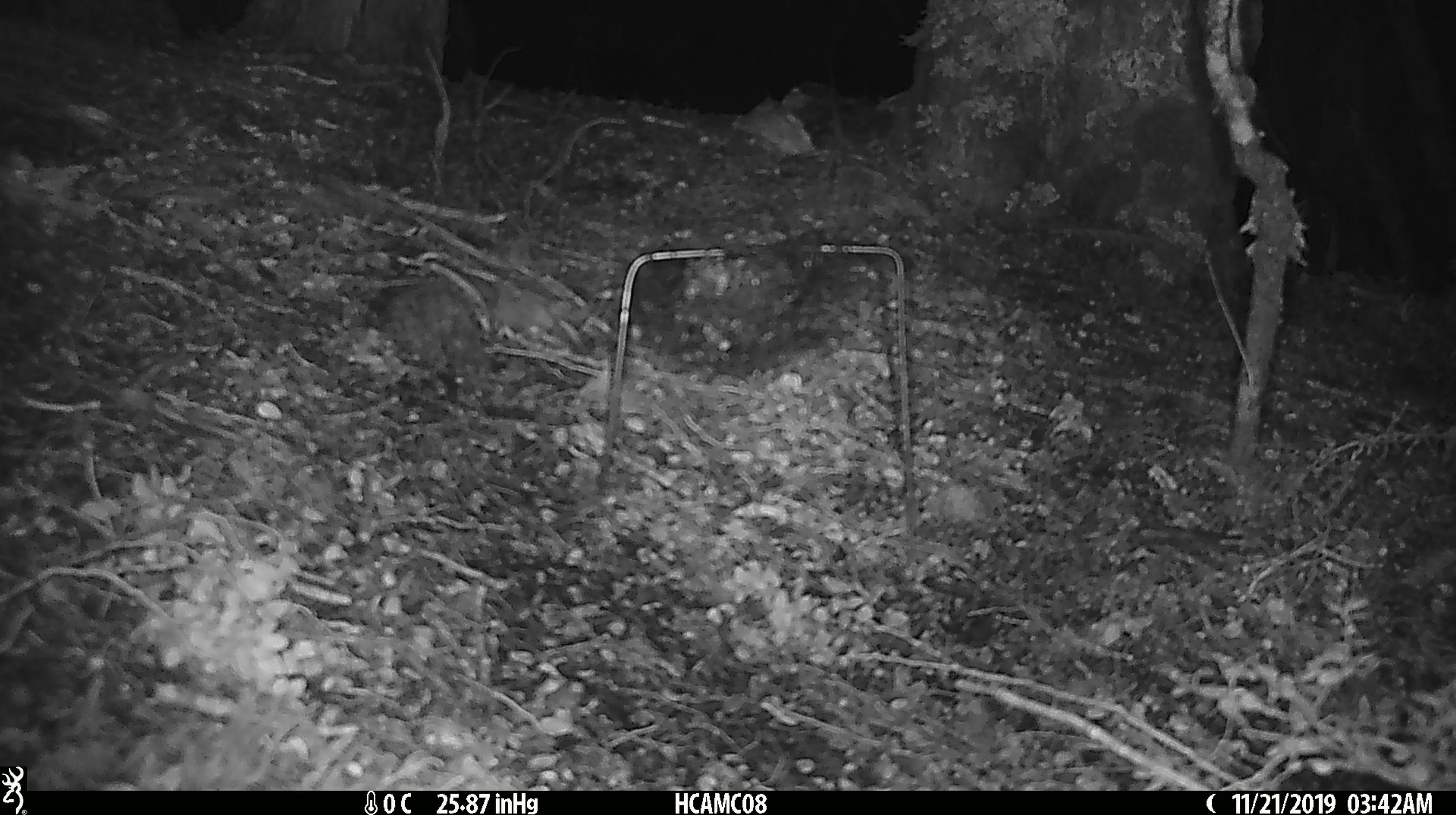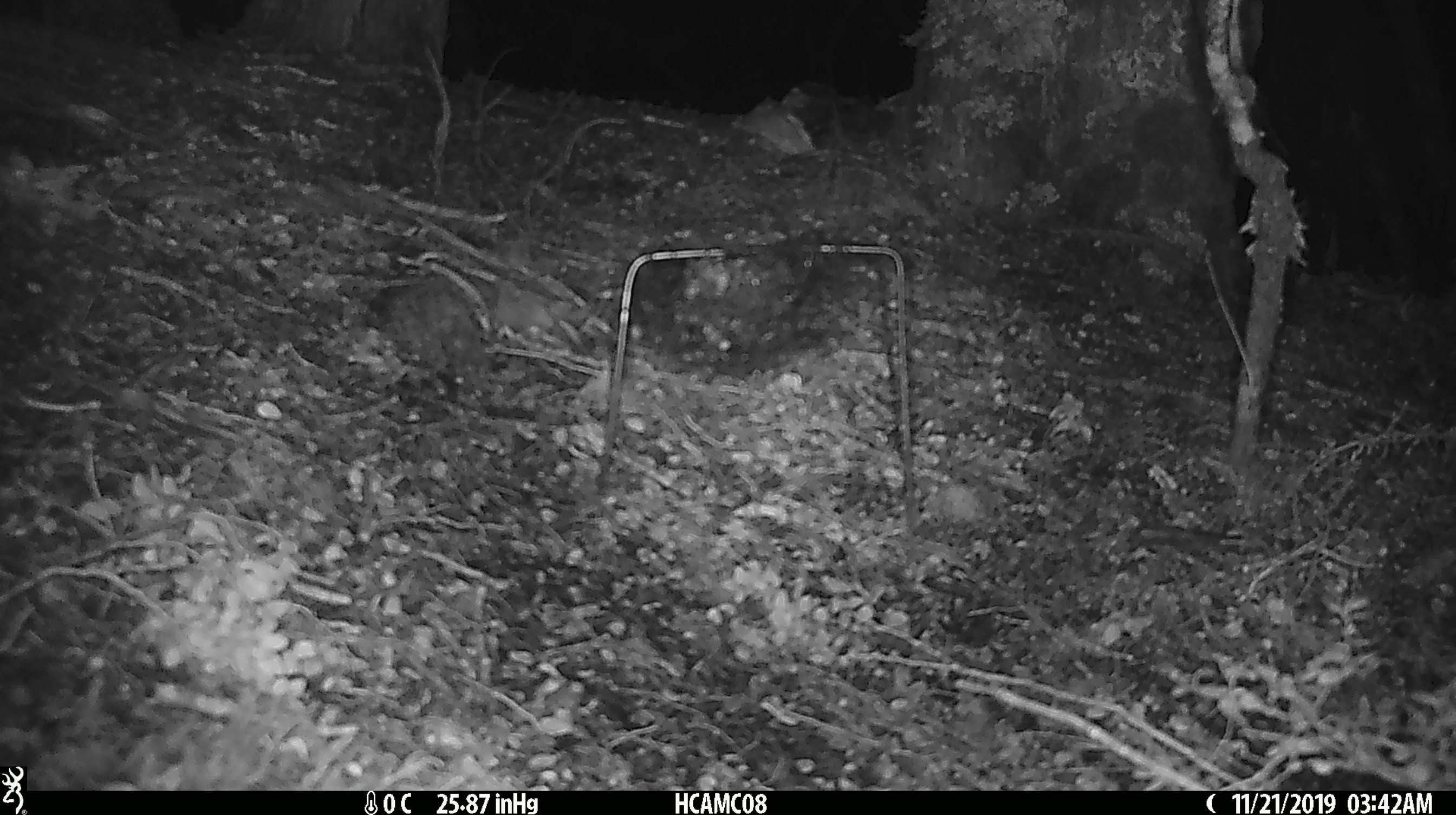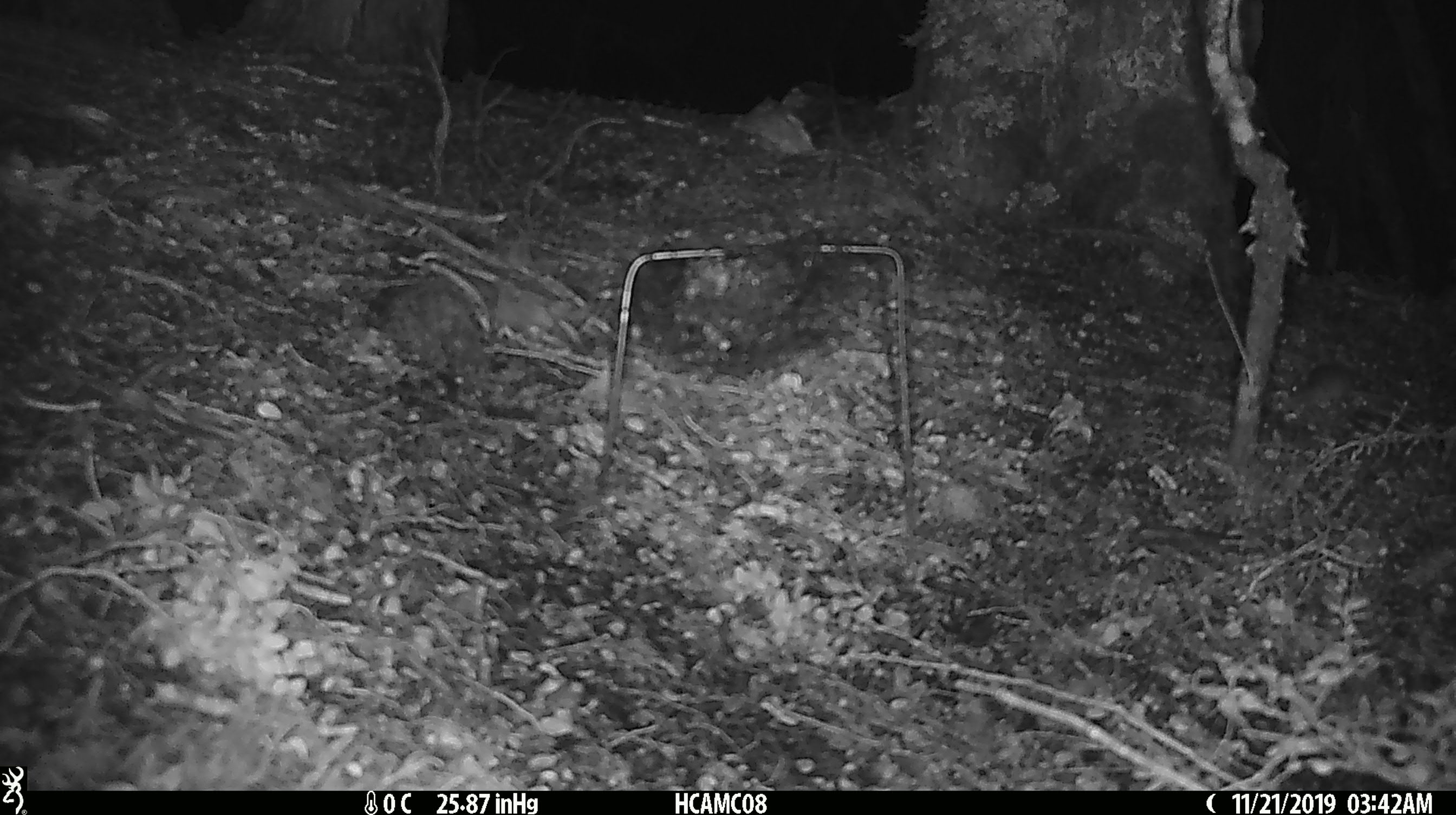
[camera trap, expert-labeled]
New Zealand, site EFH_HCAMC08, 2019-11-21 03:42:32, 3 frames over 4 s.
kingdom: Animalia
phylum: Chordata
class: Mammalia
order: Rodentia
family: Muridae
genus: Mus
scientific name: Mus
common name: mouse